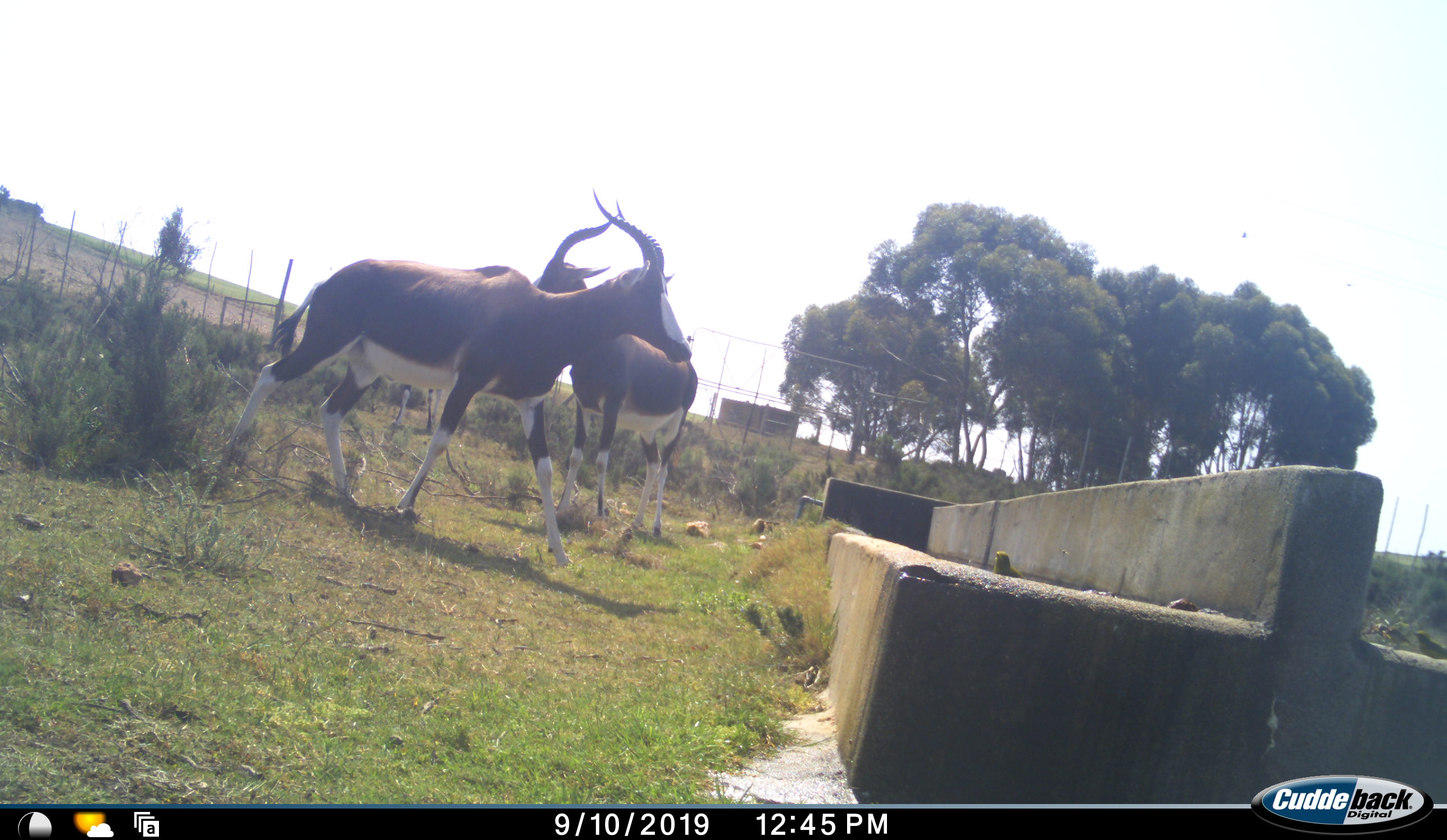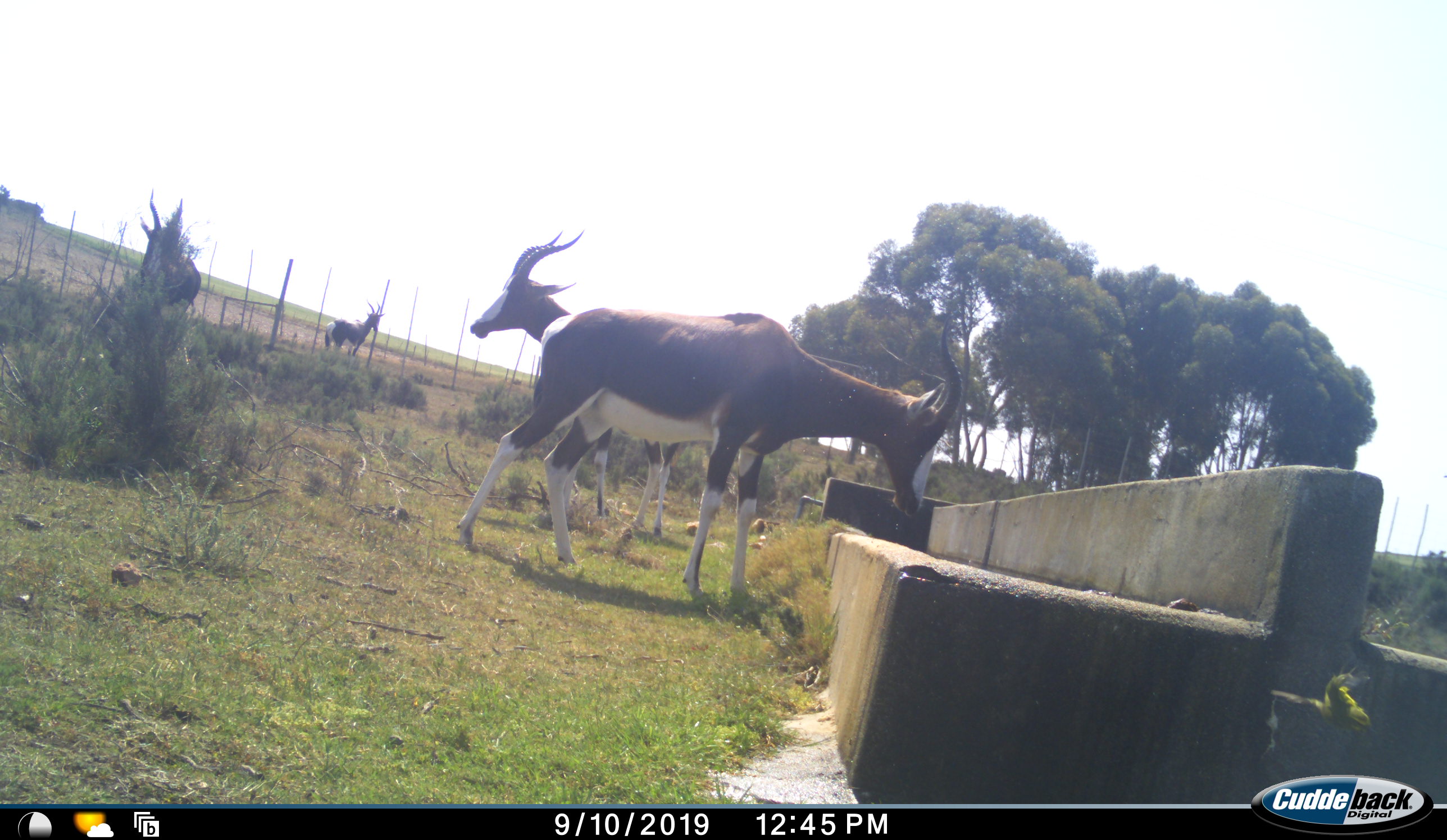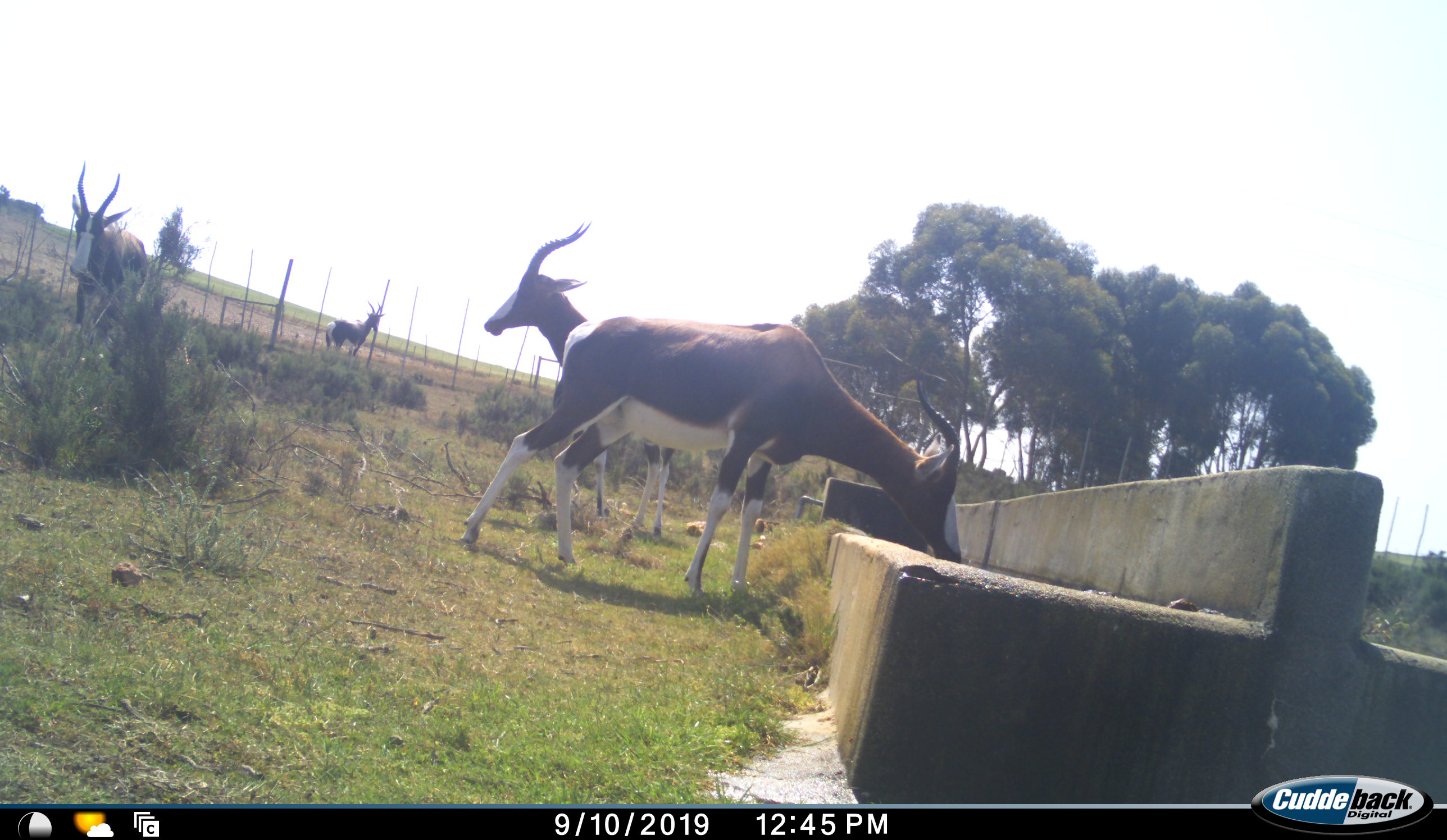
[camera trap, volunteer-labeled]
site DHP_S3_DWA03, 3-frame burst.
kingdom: Animalia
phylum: Chordata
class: Mammalia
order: Artiodactyla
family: Bovidae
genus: Damaliscus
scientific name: Damaliscus pygargus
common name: bontebok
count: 4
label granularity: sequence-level